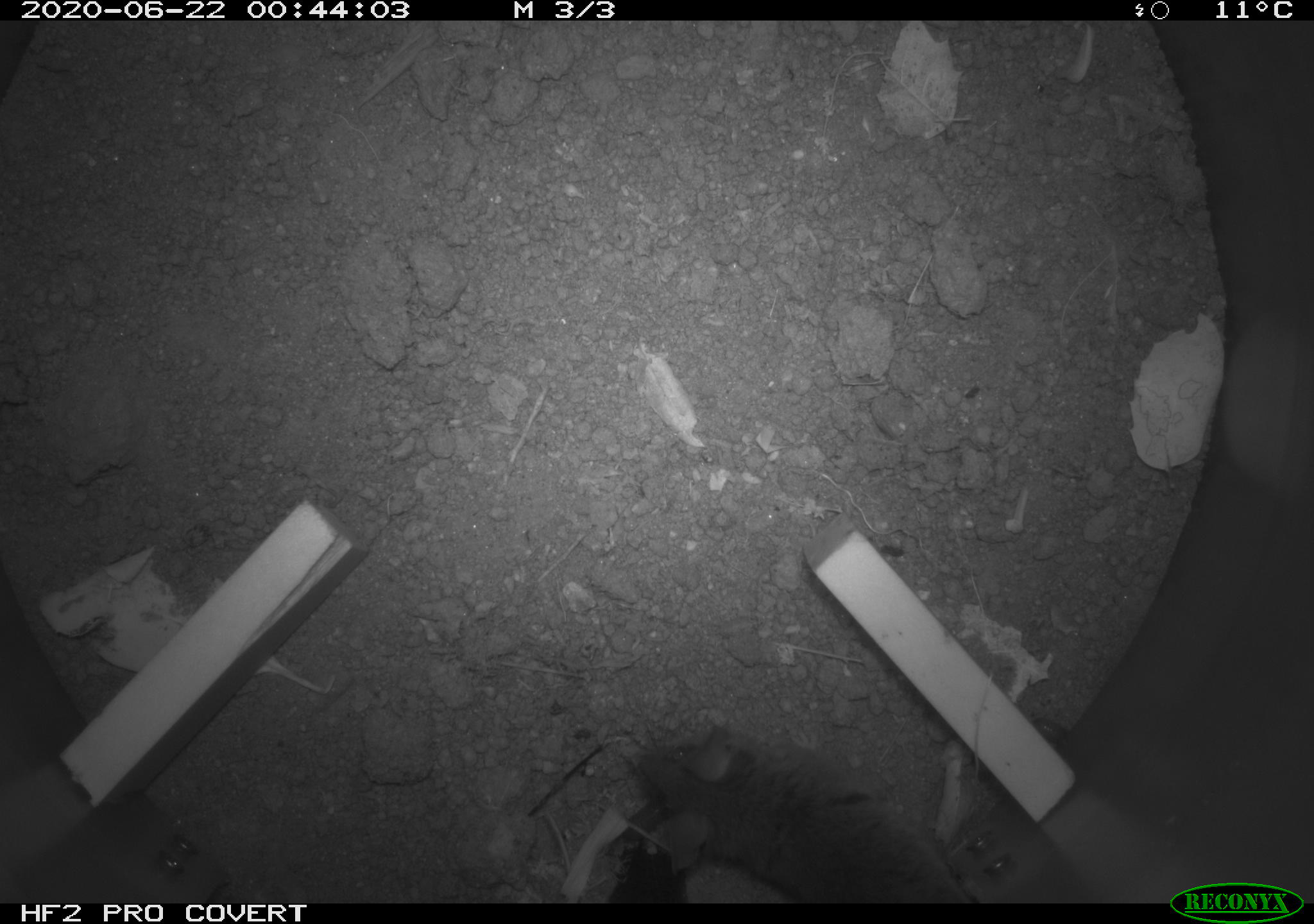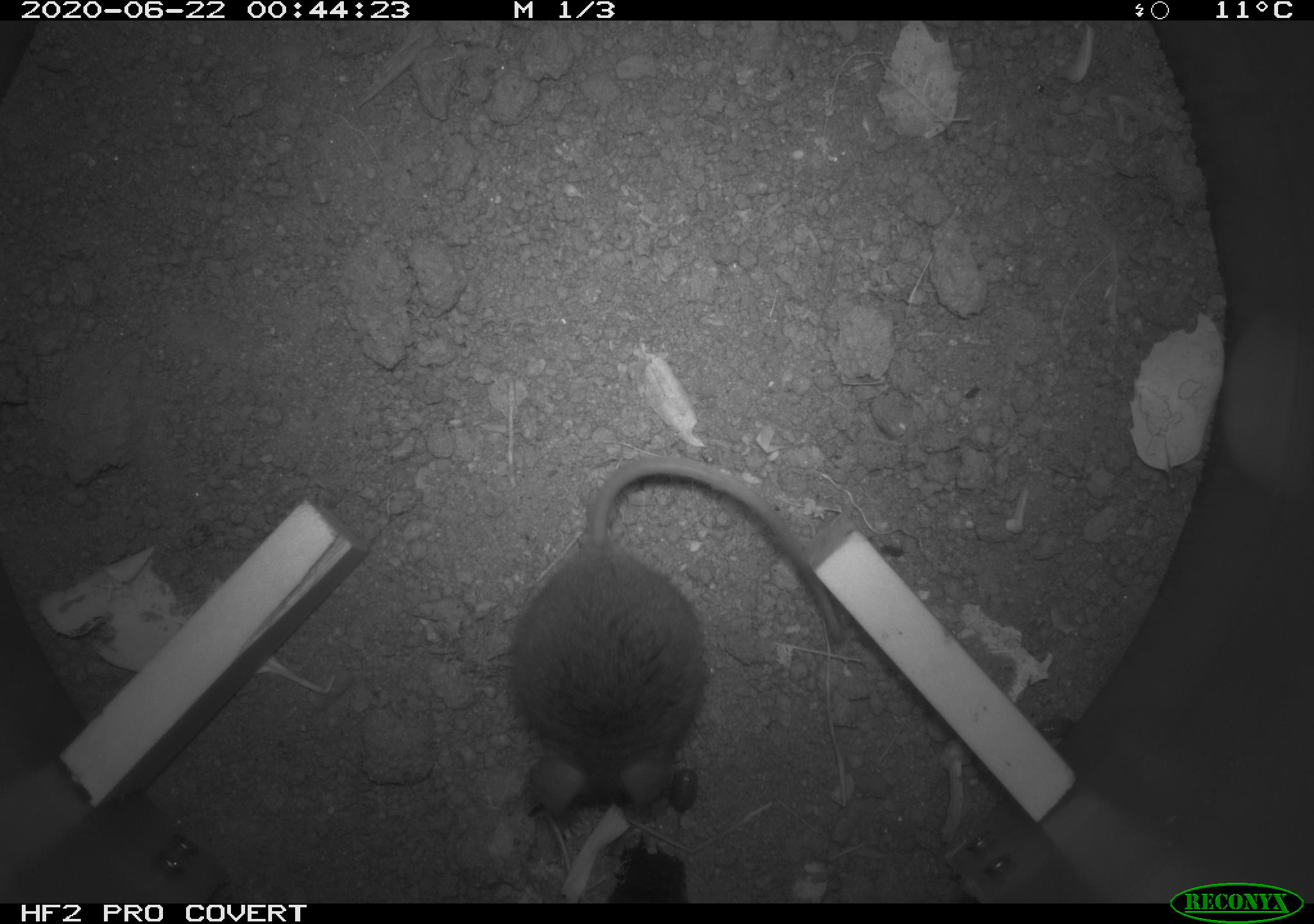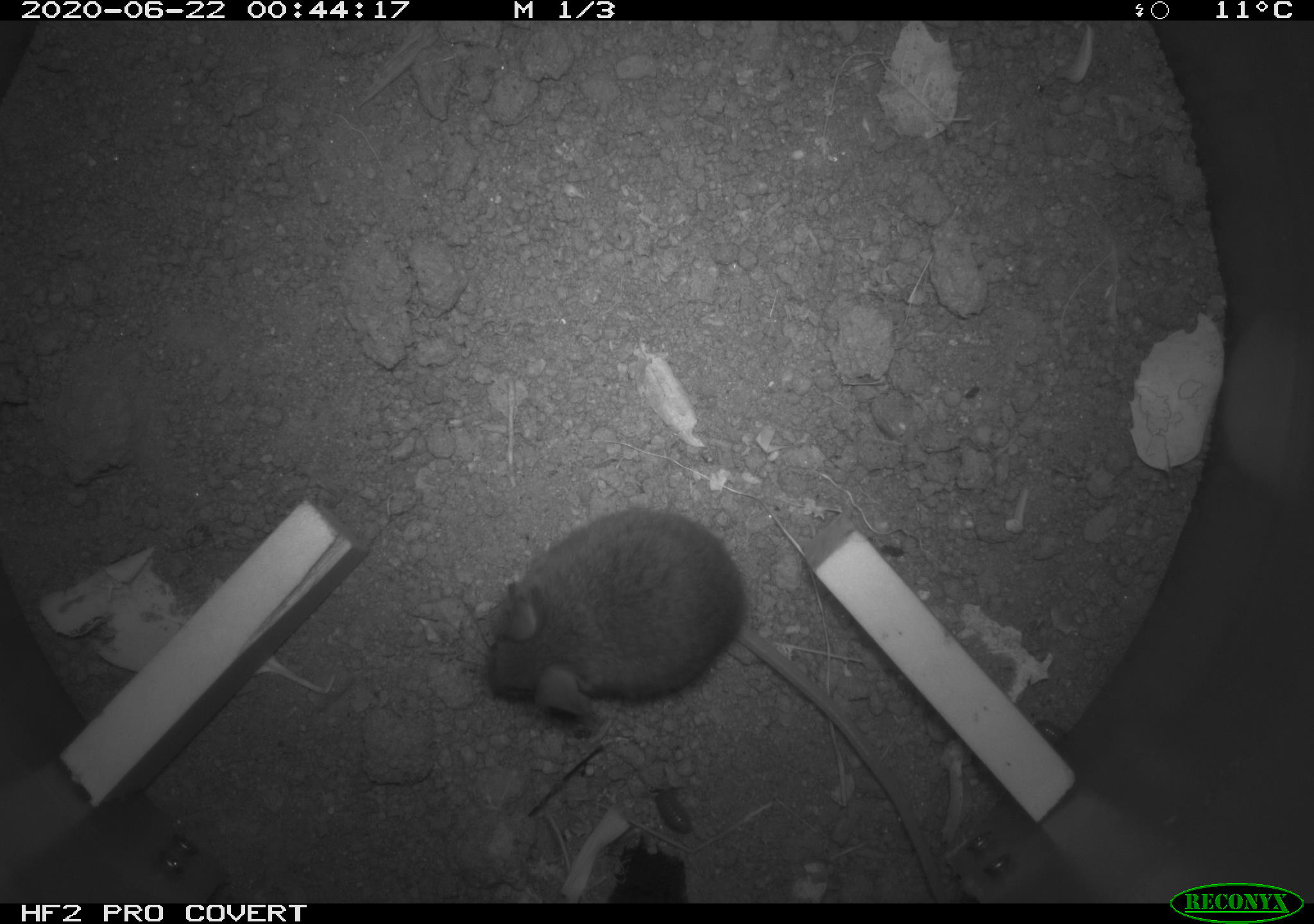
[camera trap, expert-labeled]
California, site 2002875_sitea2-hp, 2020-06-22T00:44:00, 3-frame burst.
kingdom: Animalia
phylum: Chordata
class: Mammalia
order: Rodentia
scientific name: Rodentia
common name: mouse species